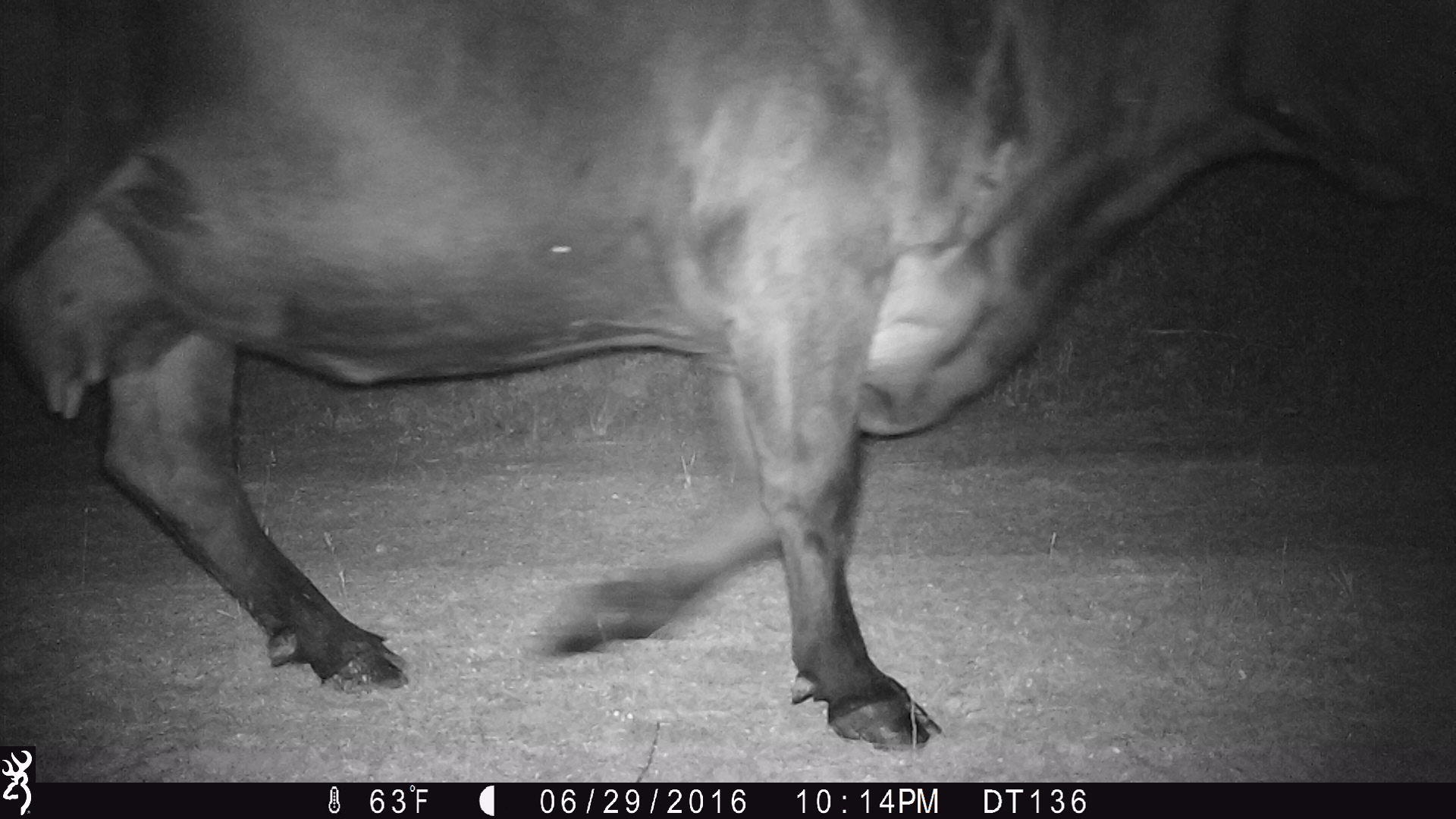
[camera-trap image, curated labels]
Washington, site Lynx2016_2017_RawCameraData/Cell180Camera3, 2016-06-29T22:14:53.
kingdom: Animalia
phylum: Chordata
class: Mammalia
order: Artiodactyla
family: Bovidae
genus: Bos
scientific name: Bos taurus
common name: domestic cattle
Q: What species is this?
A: Domestic cattle (Bos taurus).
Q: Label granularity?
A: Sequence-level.